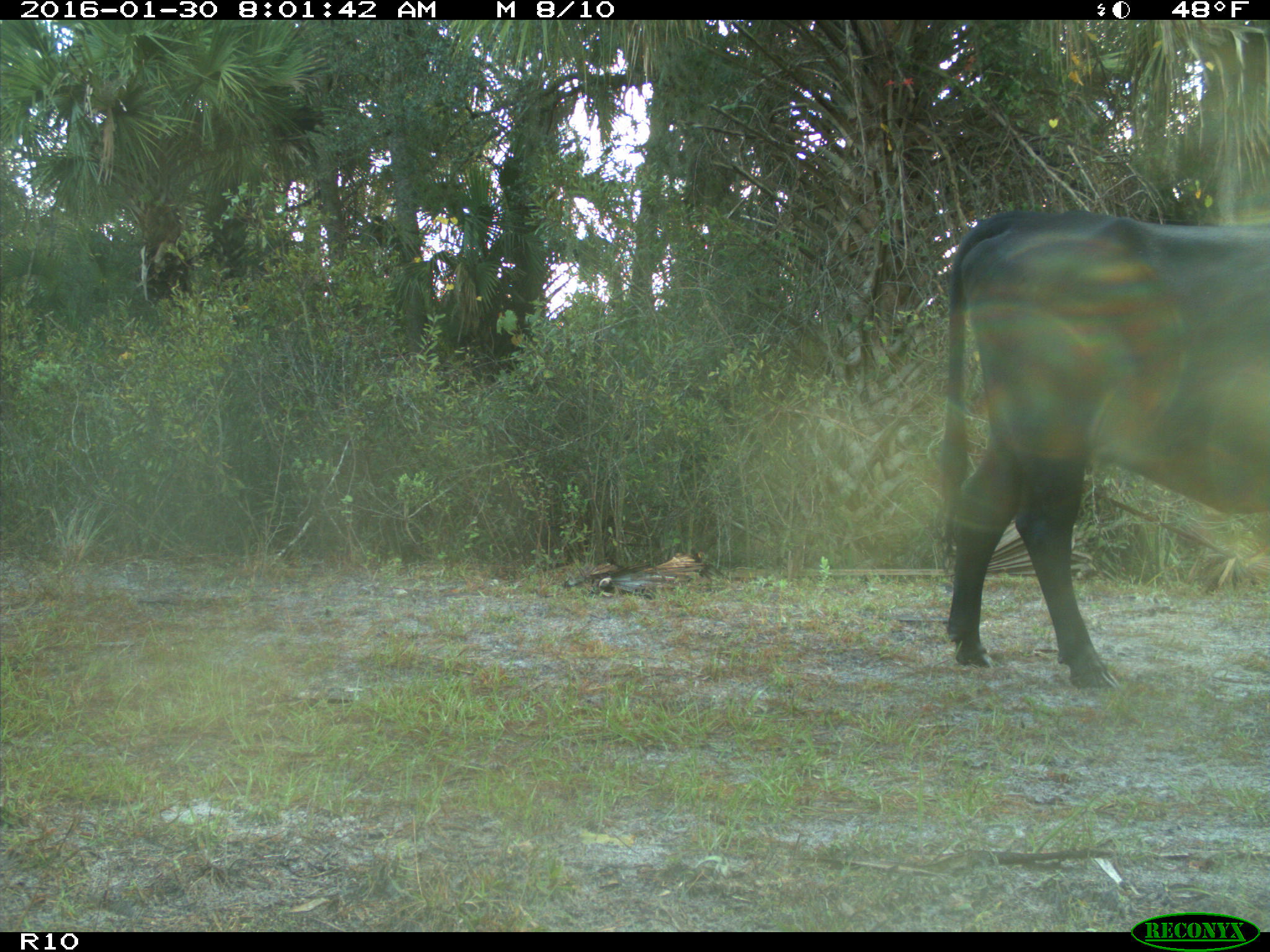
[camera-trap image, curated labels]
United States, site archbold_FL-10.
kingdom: Animalia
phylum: Chordata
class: Mammalia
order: Artiodactyla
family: Bovidae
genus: Bos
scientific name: Bos taurus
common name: domestic cow